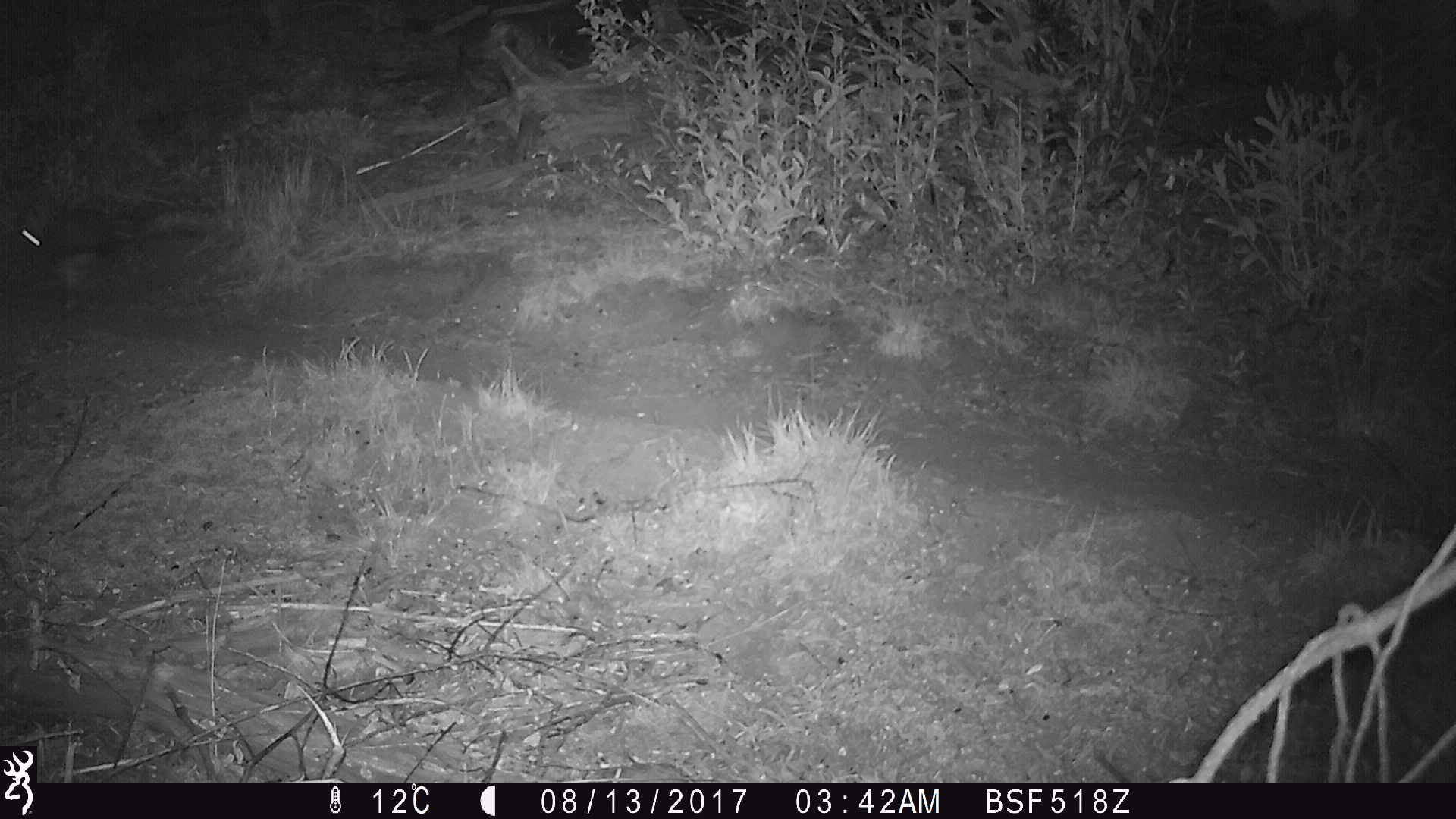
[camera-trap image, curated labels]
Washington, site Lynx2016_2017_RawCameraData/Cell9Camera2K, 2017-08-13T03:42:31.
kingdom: Animalia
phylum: Chordata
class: Mammalia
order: Lagomorpha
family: Leporidae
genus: Lepus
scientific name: Lepus americanus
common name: snowshoe hare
Lepus americanus (snowshoe hare). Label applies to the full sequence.